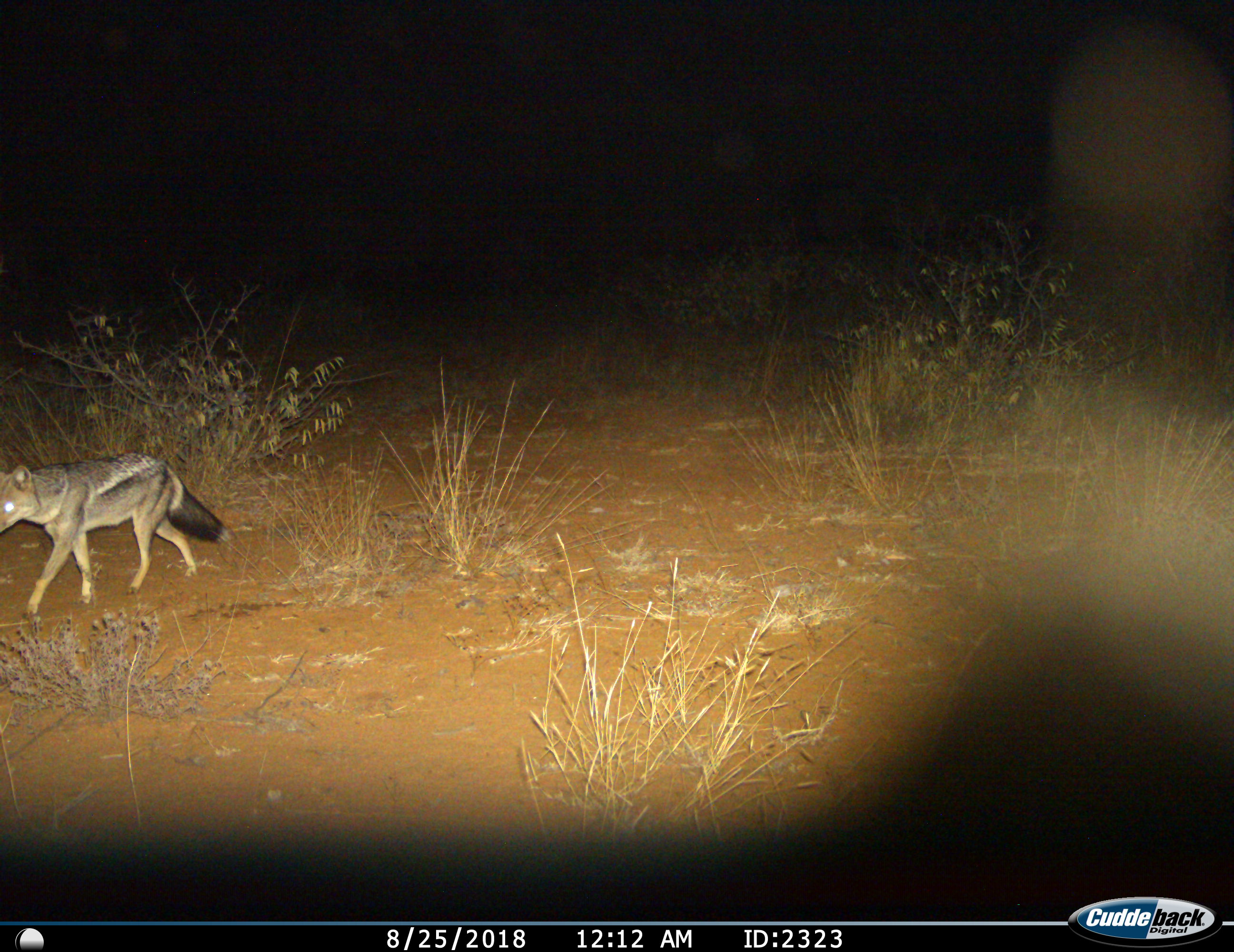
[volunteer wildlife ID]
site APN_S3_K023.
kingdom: Animalia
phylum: Chordata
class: Mammalia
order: Carnivora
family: Canidae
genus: Lupulella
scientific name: Lupulella adusta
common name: side-striped jackal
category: jackalsidestriped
Jackalsidestriped (side-striped jackal) (Lupulella adusta), count 1. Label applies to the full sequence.